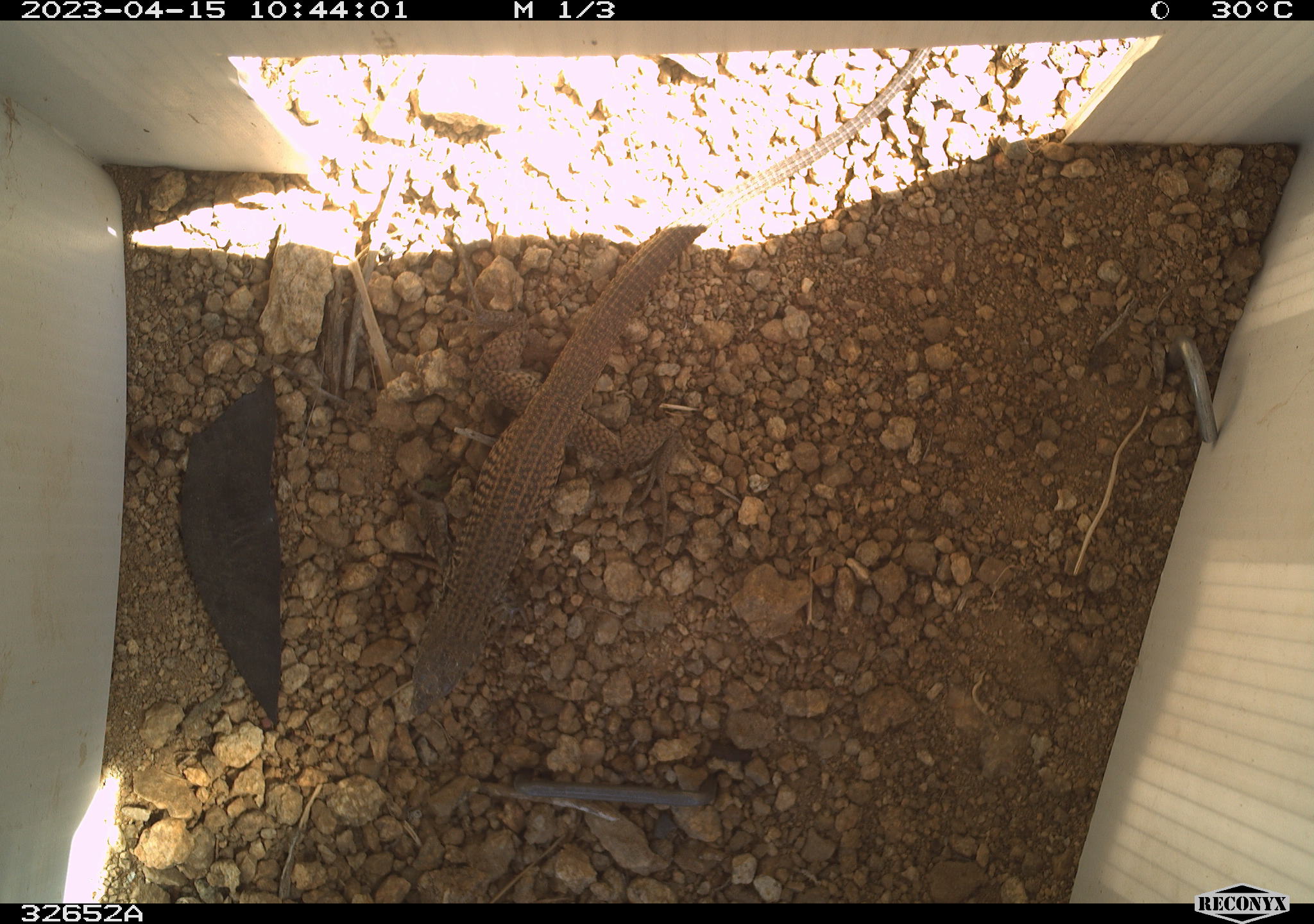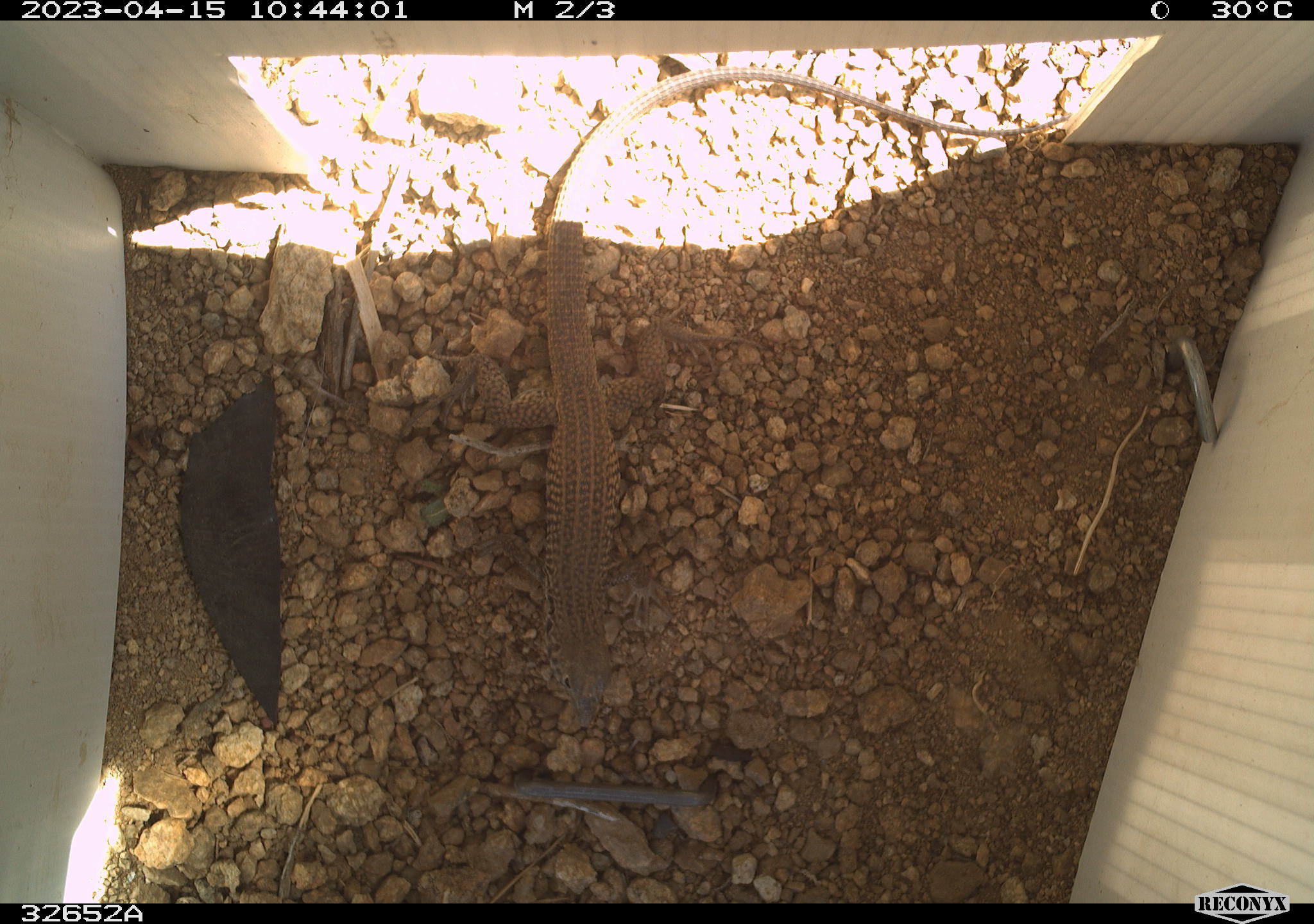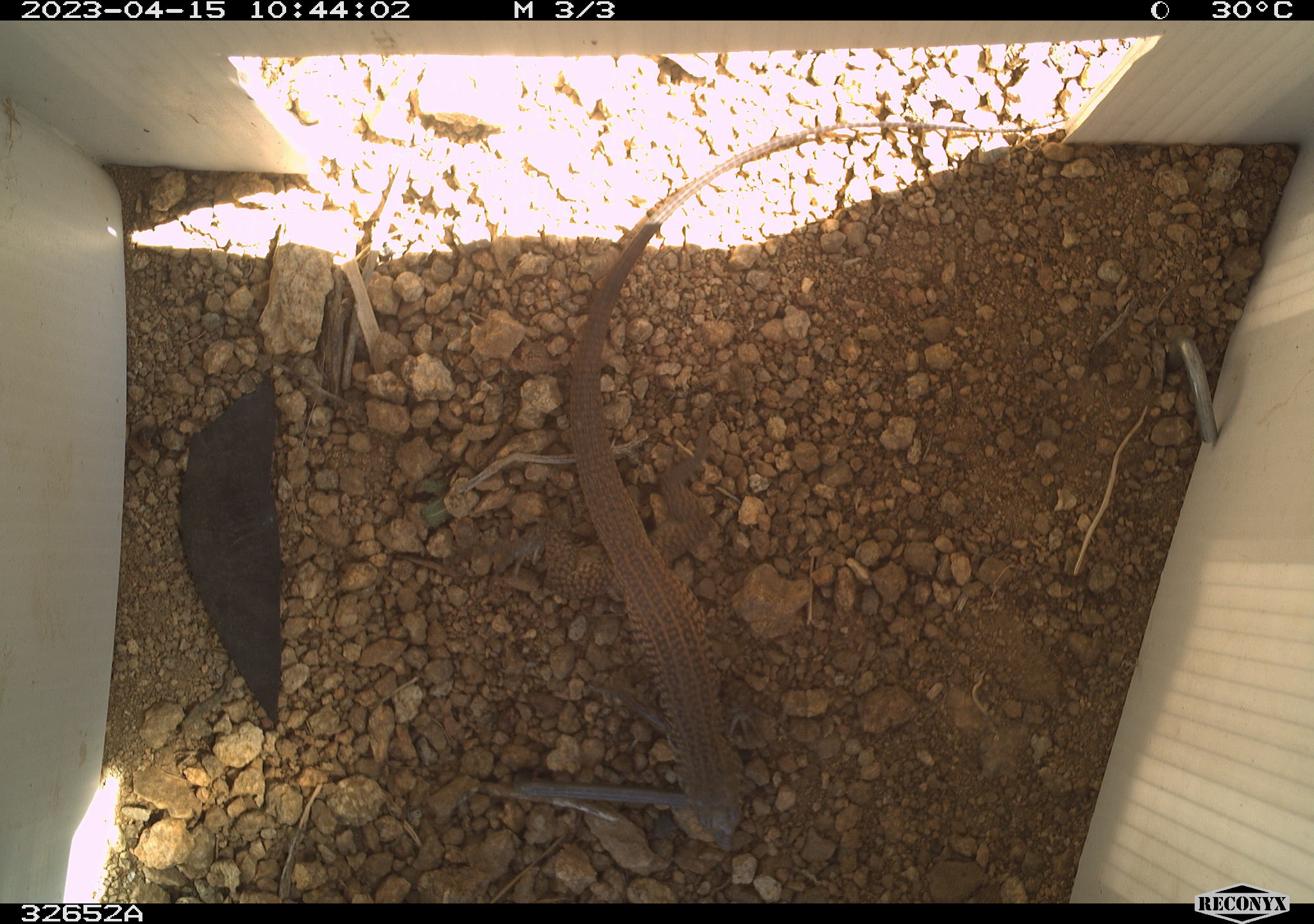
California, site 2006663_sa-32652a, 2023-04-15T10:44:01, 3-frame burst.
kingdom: Animalia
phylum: Chordata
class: Reptilia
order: Squamata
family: Teiidae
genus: Aspidoscelis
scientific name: Aspidoscelis tigris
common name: western whiptail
Western whiptail (Aspidoscelis tigris).